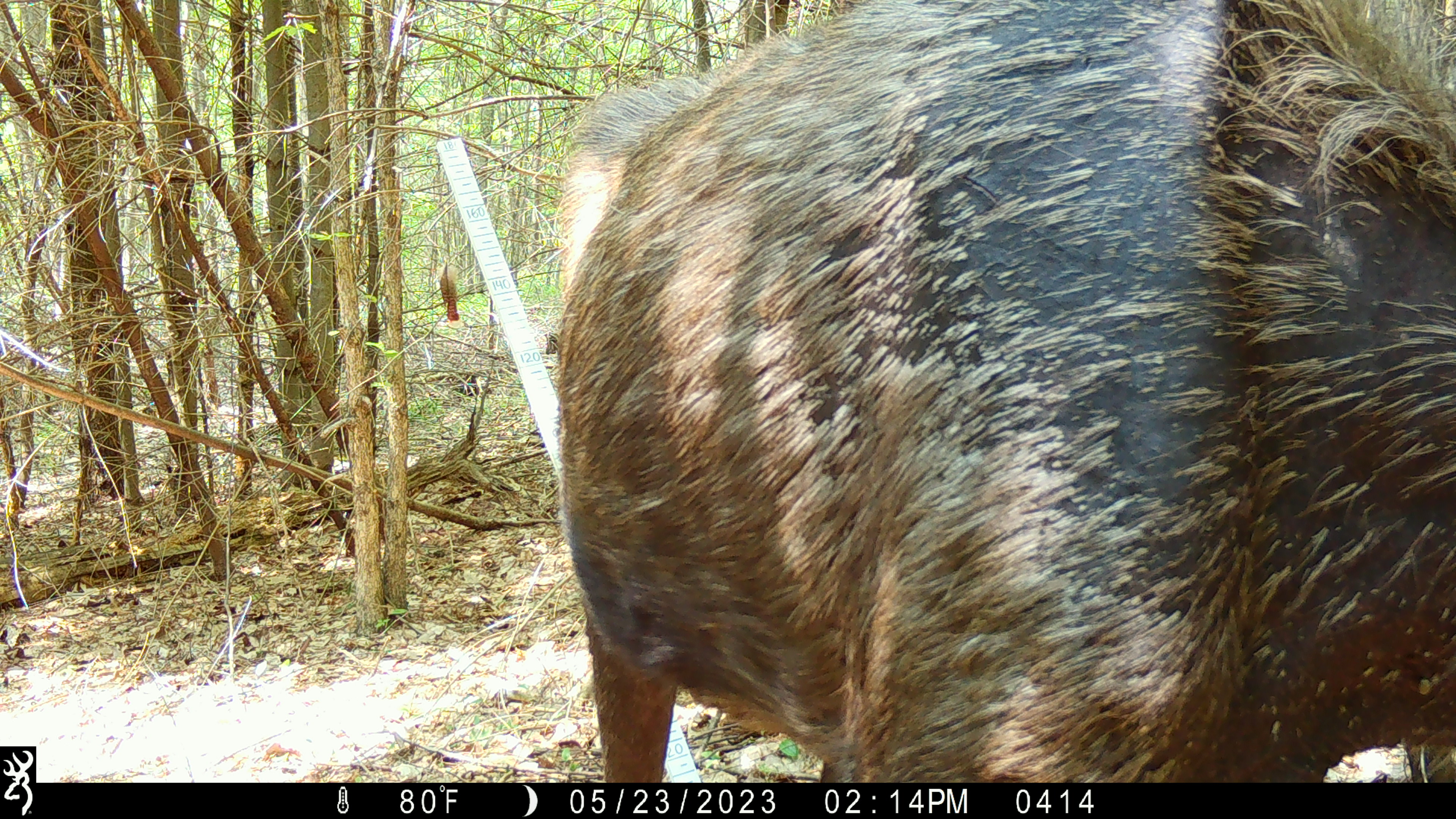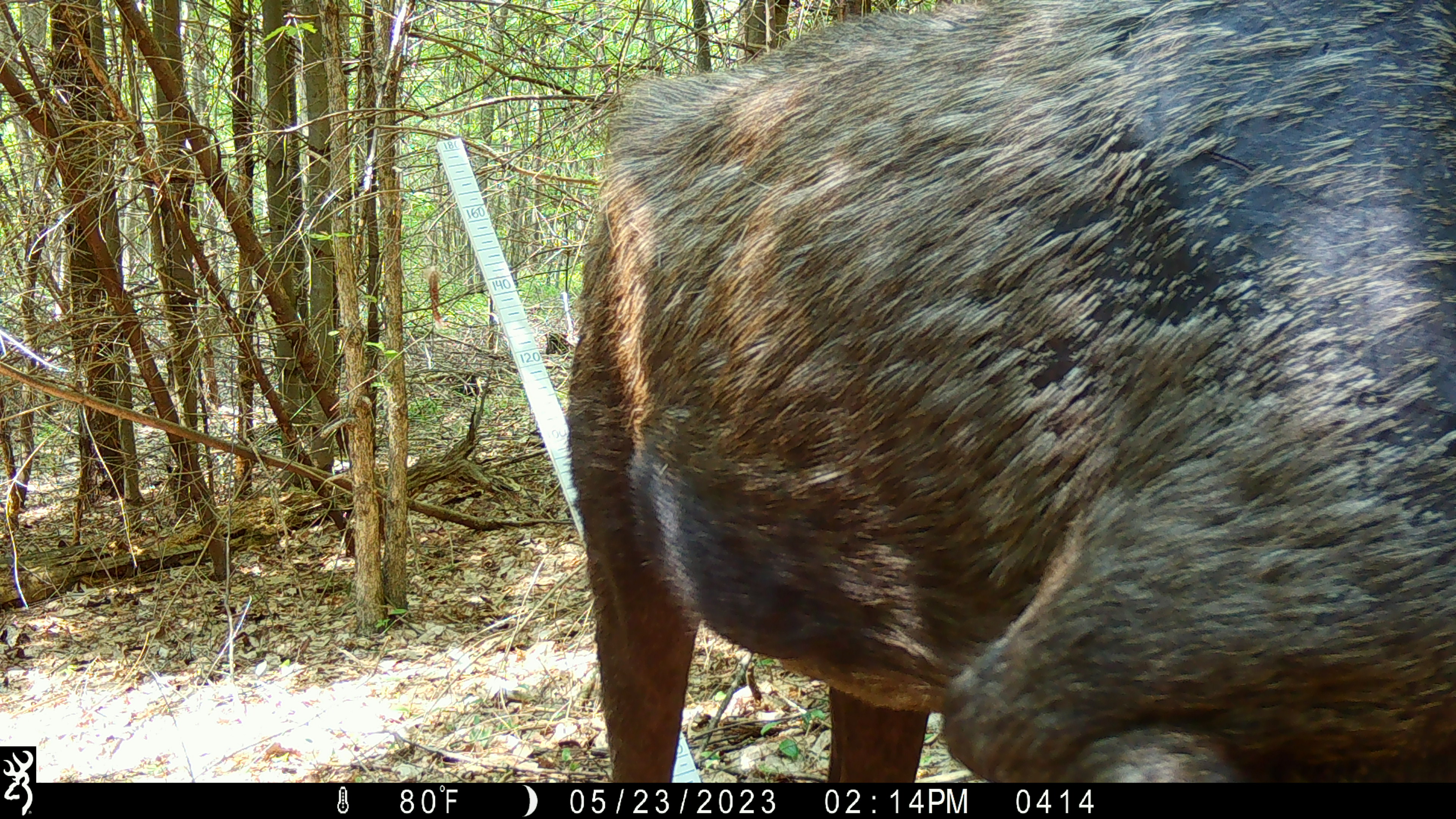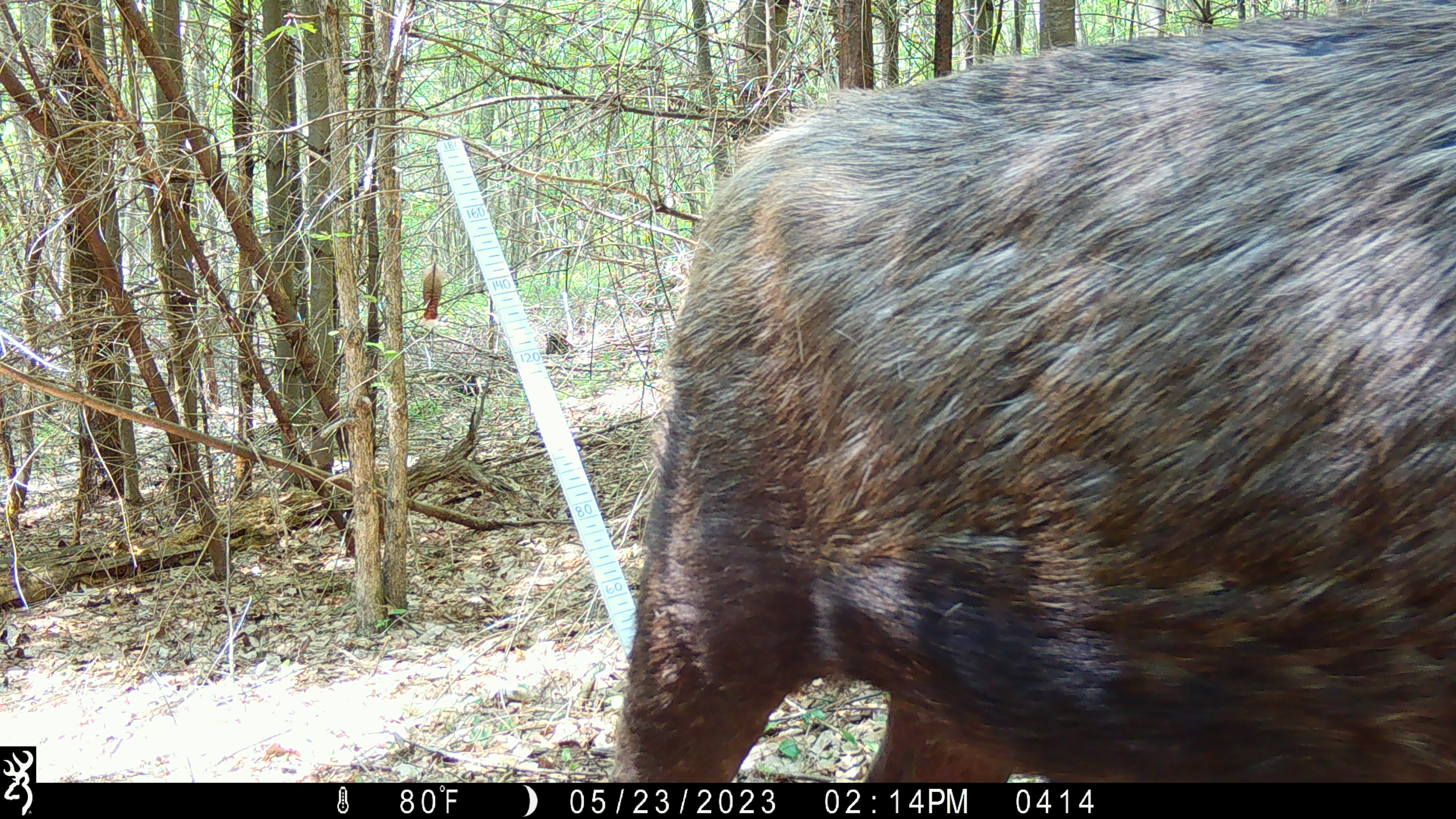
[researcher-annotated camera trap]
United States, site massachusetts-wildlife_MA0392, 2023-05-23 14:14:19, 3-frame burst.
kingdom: Animalia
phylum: Chordata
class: Mammalia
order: Artiodactyla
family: Cervidae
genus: Alces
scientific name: Alces alces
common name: moose